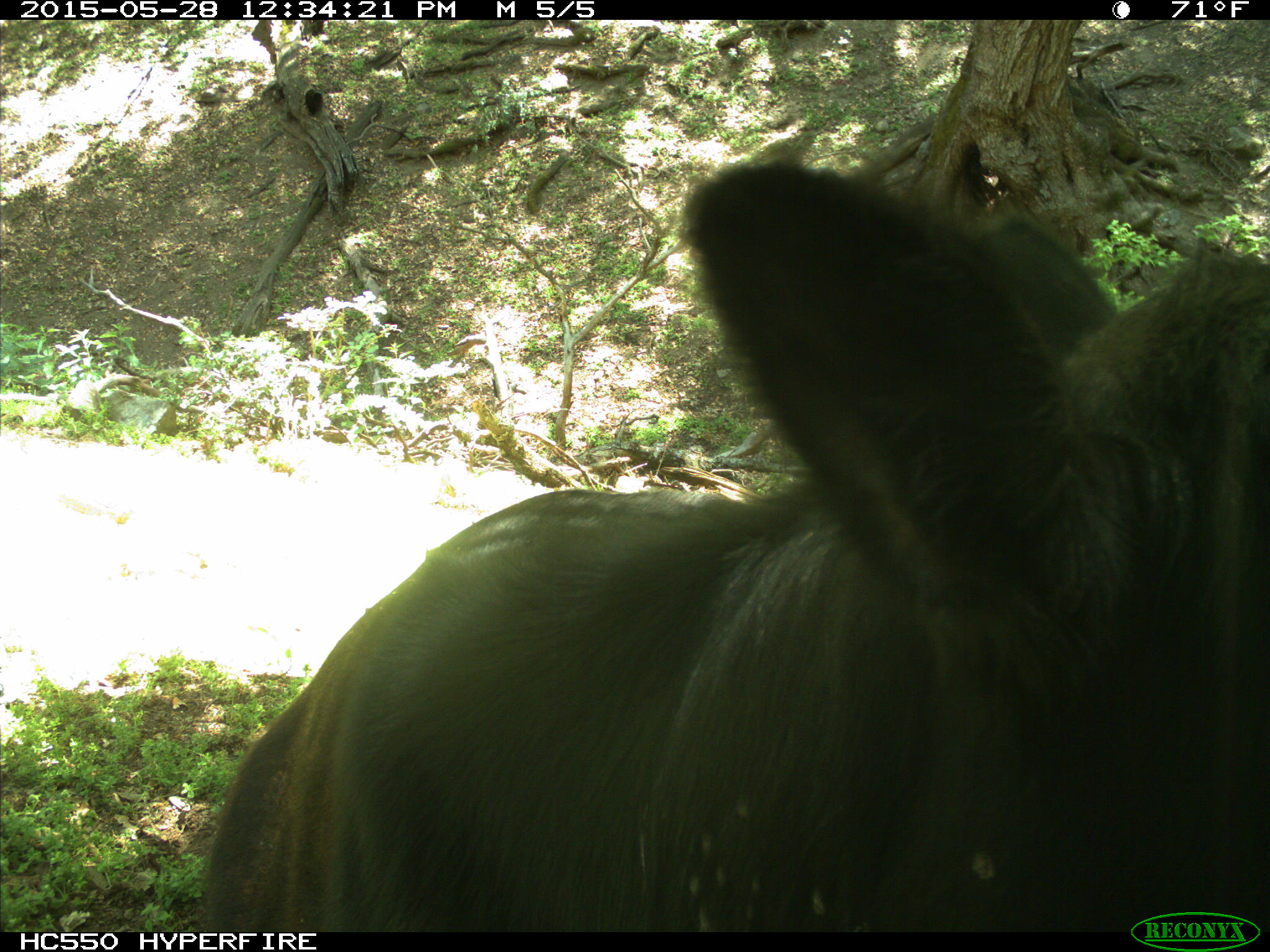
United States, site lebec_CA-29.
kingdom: Animalia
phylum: Chordata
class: Mammalia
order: Artiodactyla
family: Bovidae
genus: Bos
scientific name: Bos taurus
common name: domestic cow